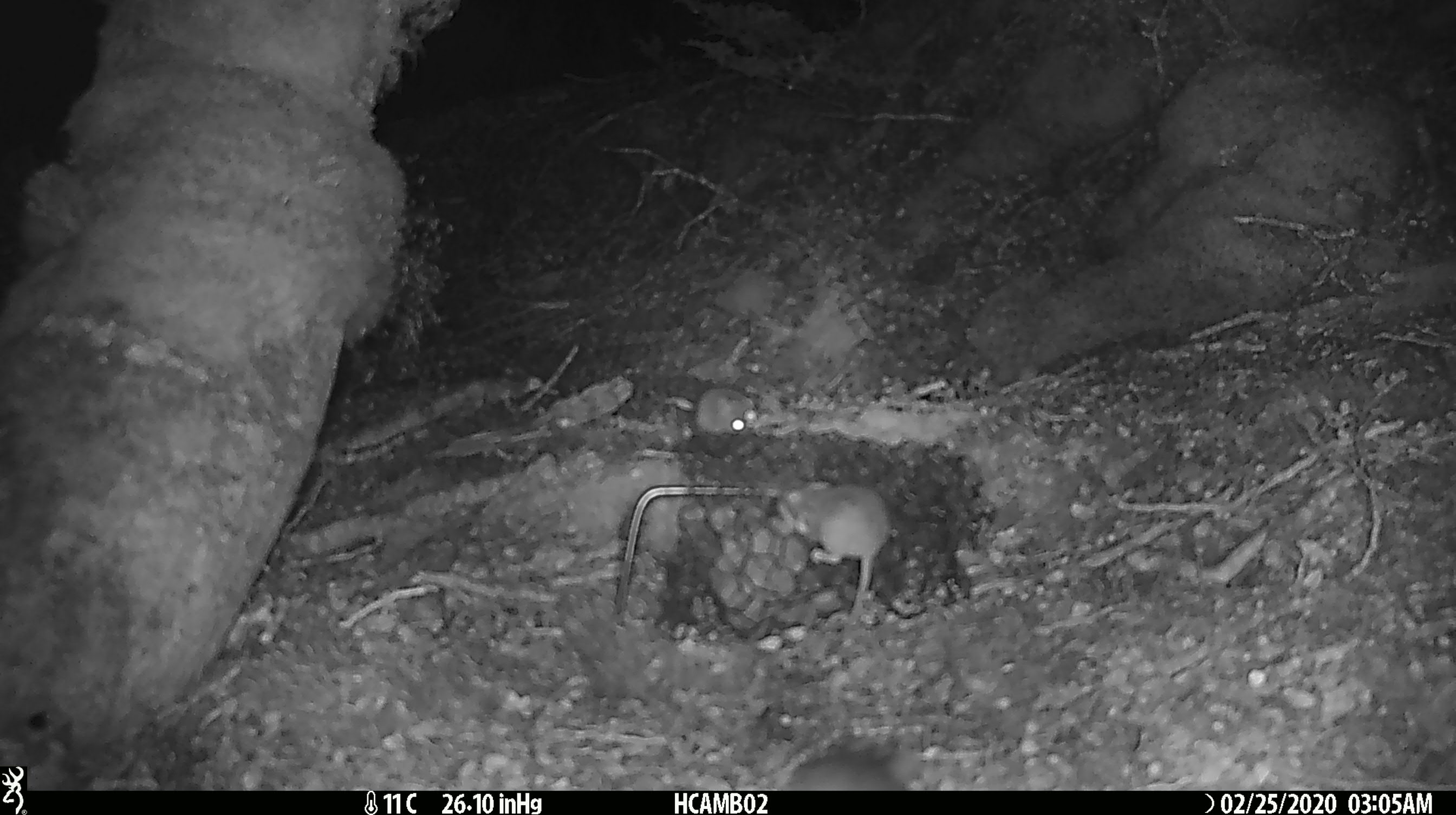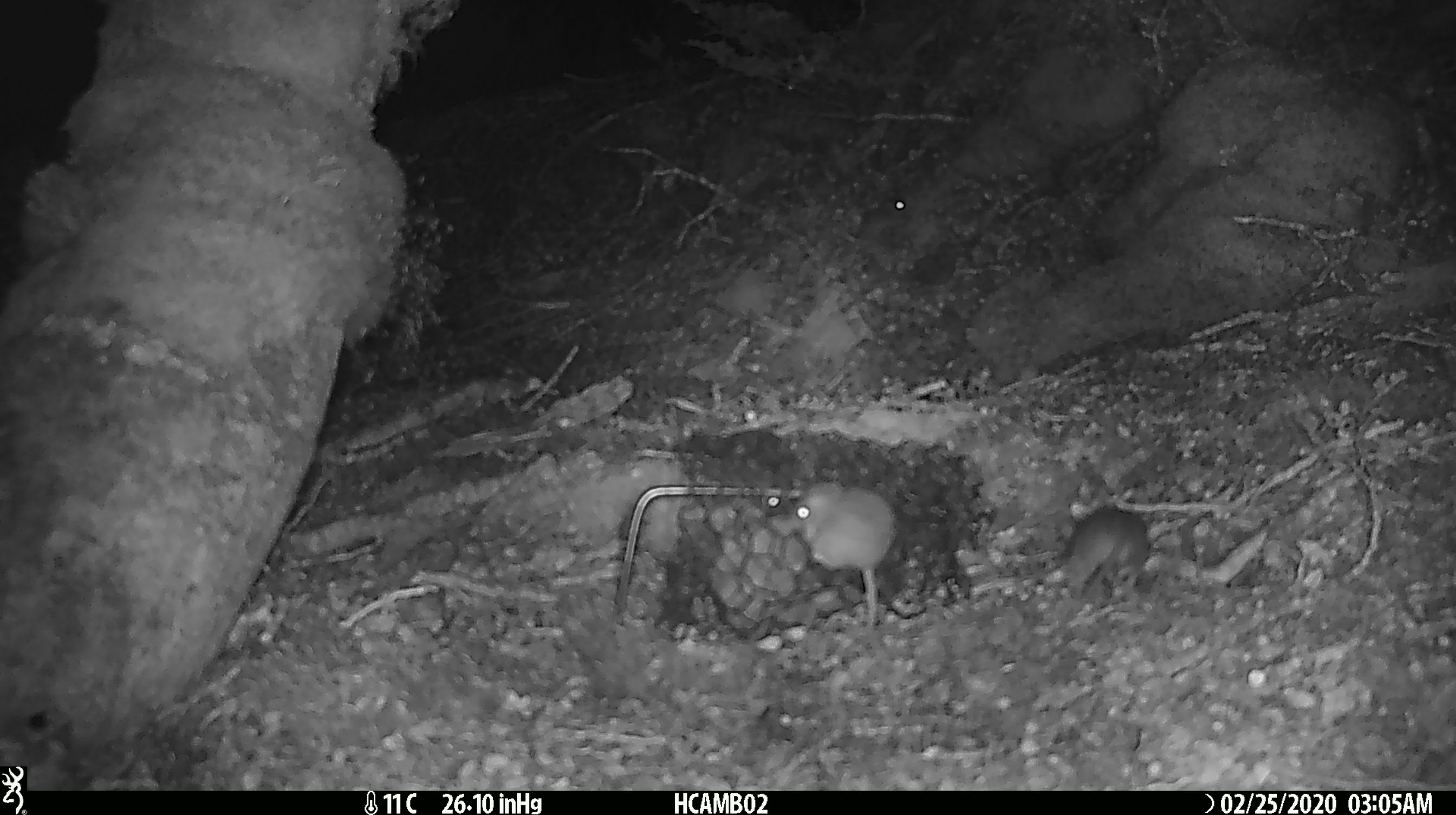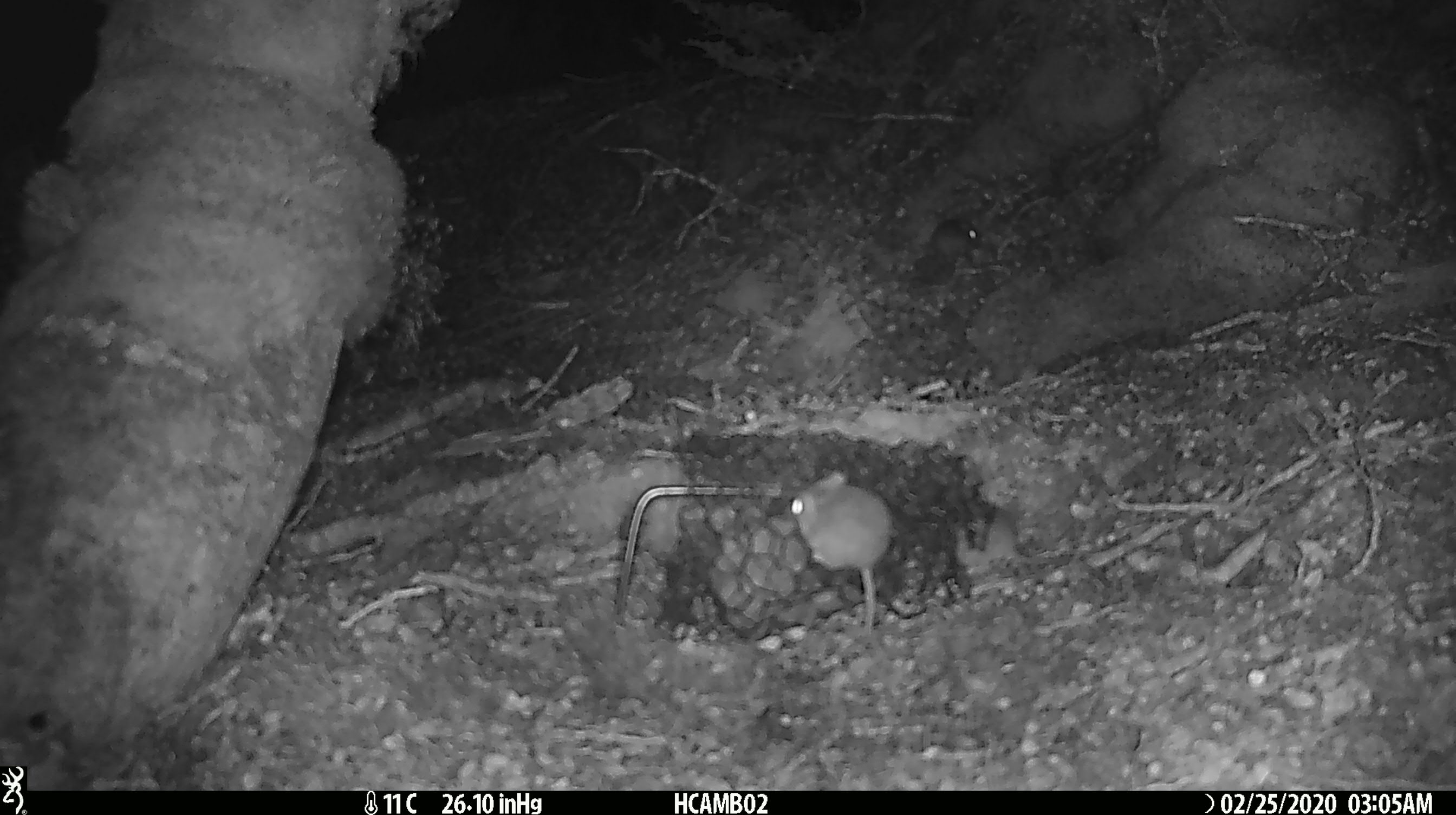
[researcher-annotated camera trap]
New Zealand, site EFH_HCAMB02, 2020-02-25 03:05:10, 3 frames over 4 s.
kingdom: Animalia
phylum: Chordata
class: Mammalia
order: Rodentia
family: Muridae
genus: Mus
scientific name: Mus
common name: mouse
Mouse (Mus).